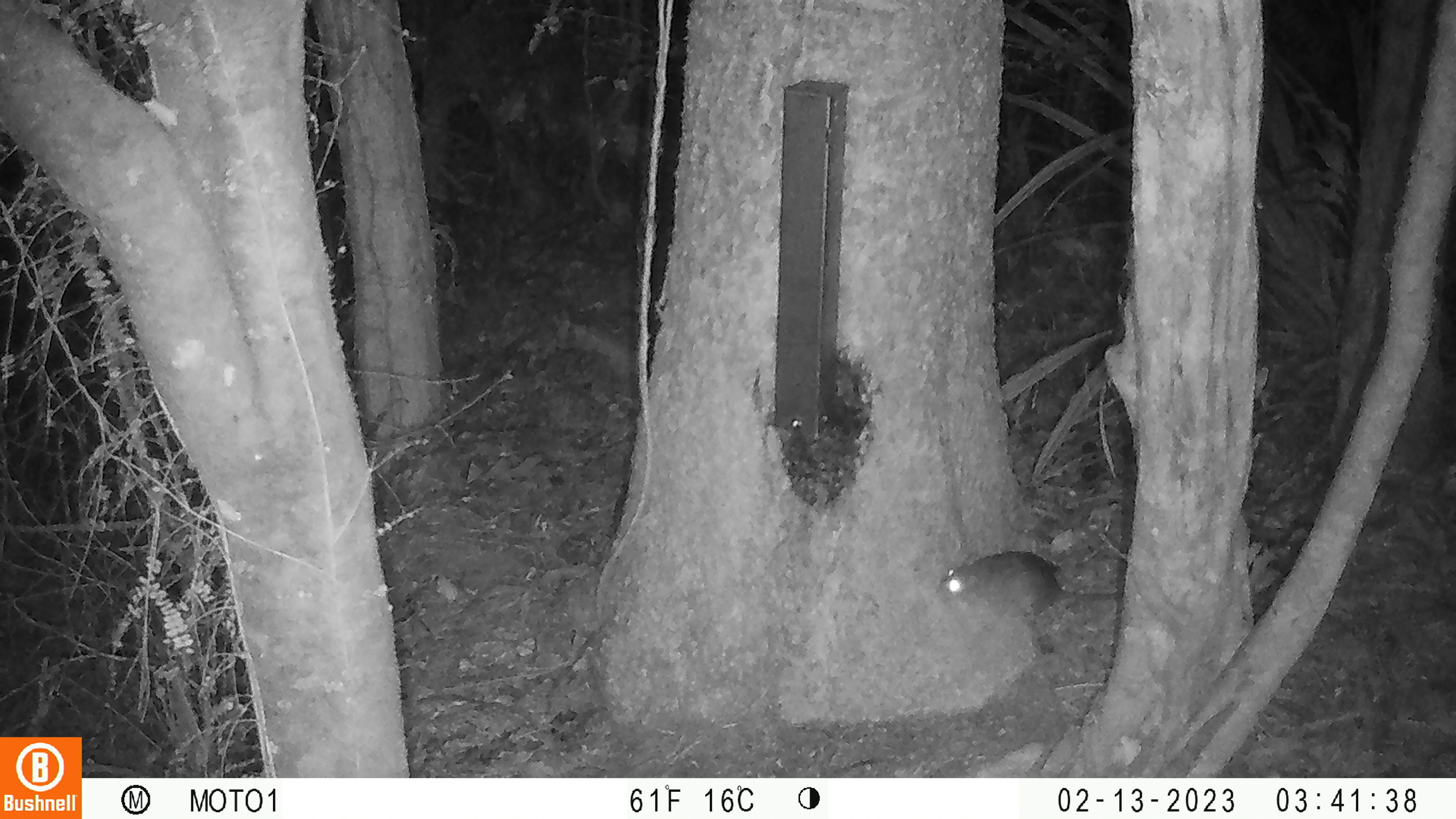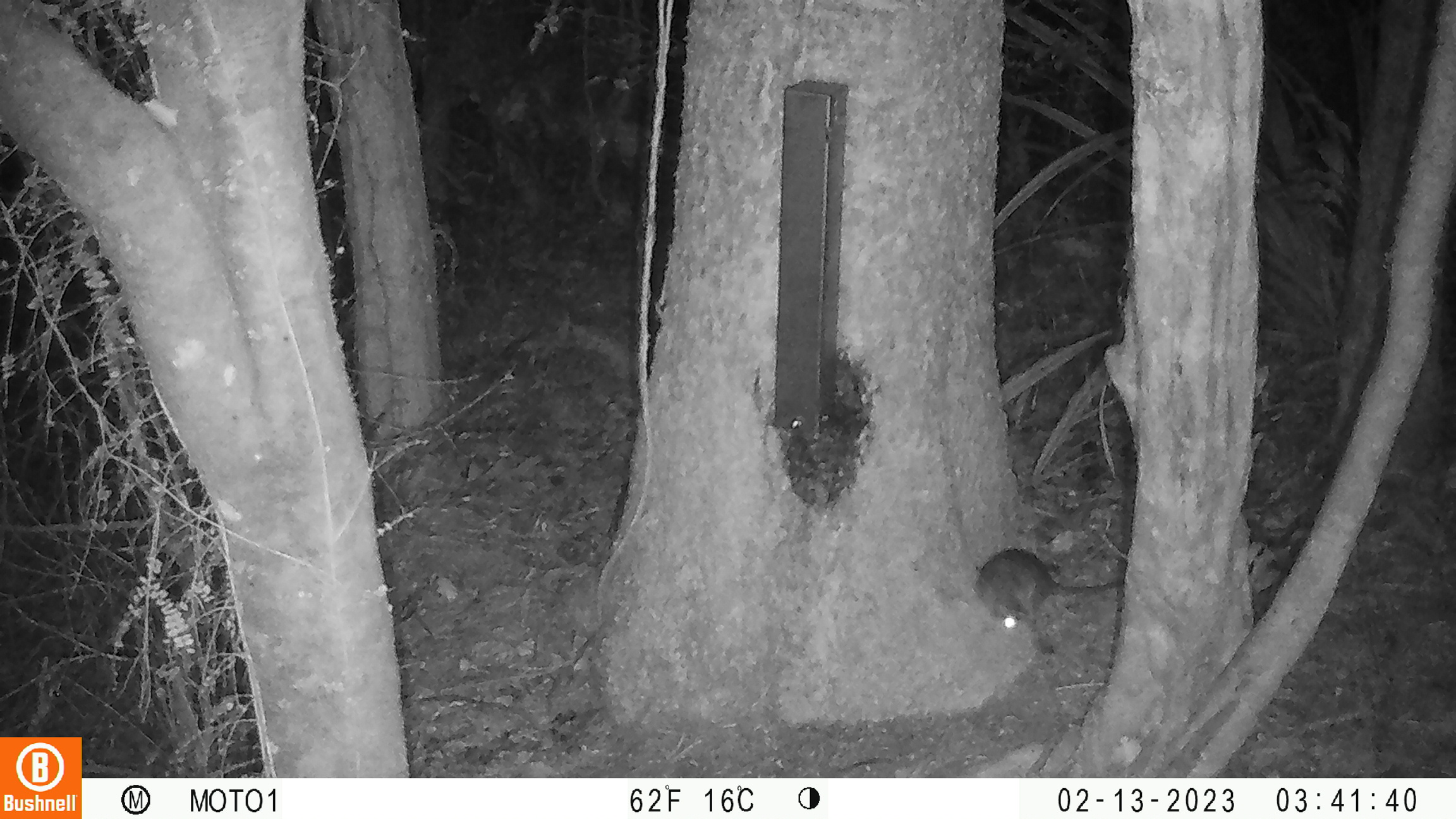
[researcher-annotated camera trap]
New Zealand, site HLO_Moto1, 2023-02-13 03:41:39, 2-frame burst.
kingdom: Animalia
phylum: Chordata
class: Mammalia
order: Rodentia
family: Muridae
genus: Rattus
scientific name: Rattus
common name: rat